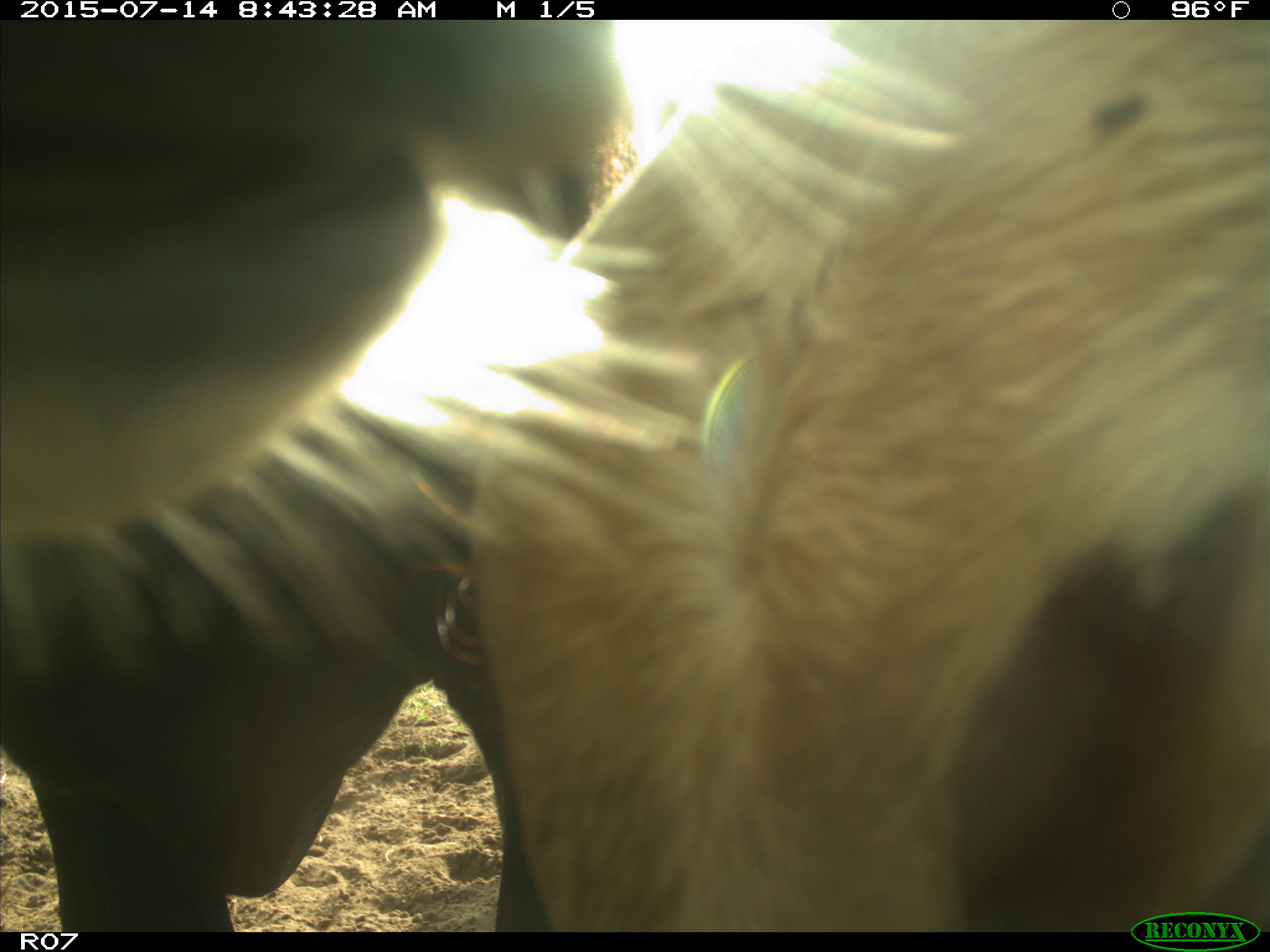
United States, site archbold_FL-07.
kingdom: Animalia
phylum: Chordata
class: Mammalia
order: Artiodactyla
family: Bovidae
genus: Bos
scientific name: Bos taurus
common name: domestic cow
Bos taurus (domestic cow).